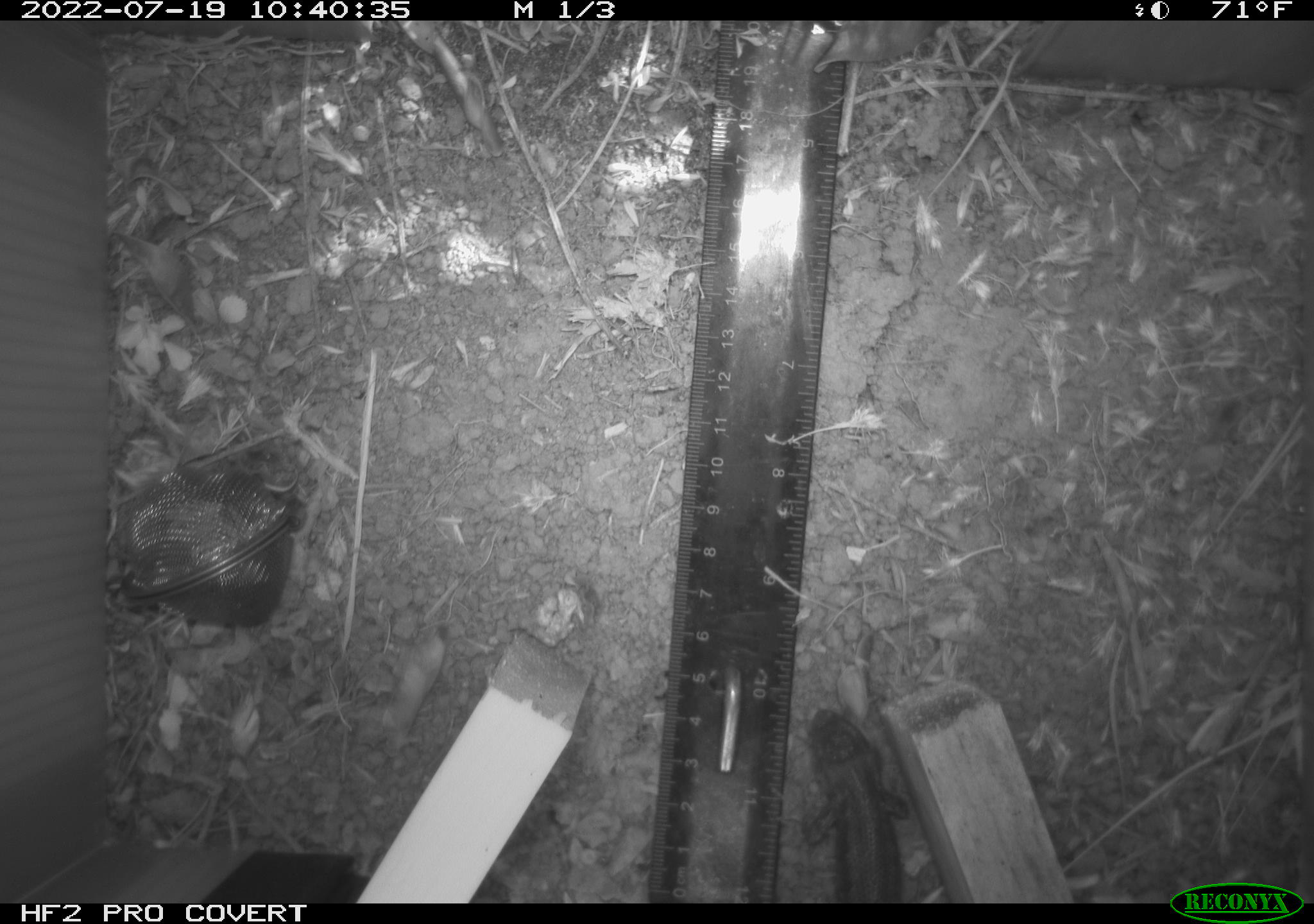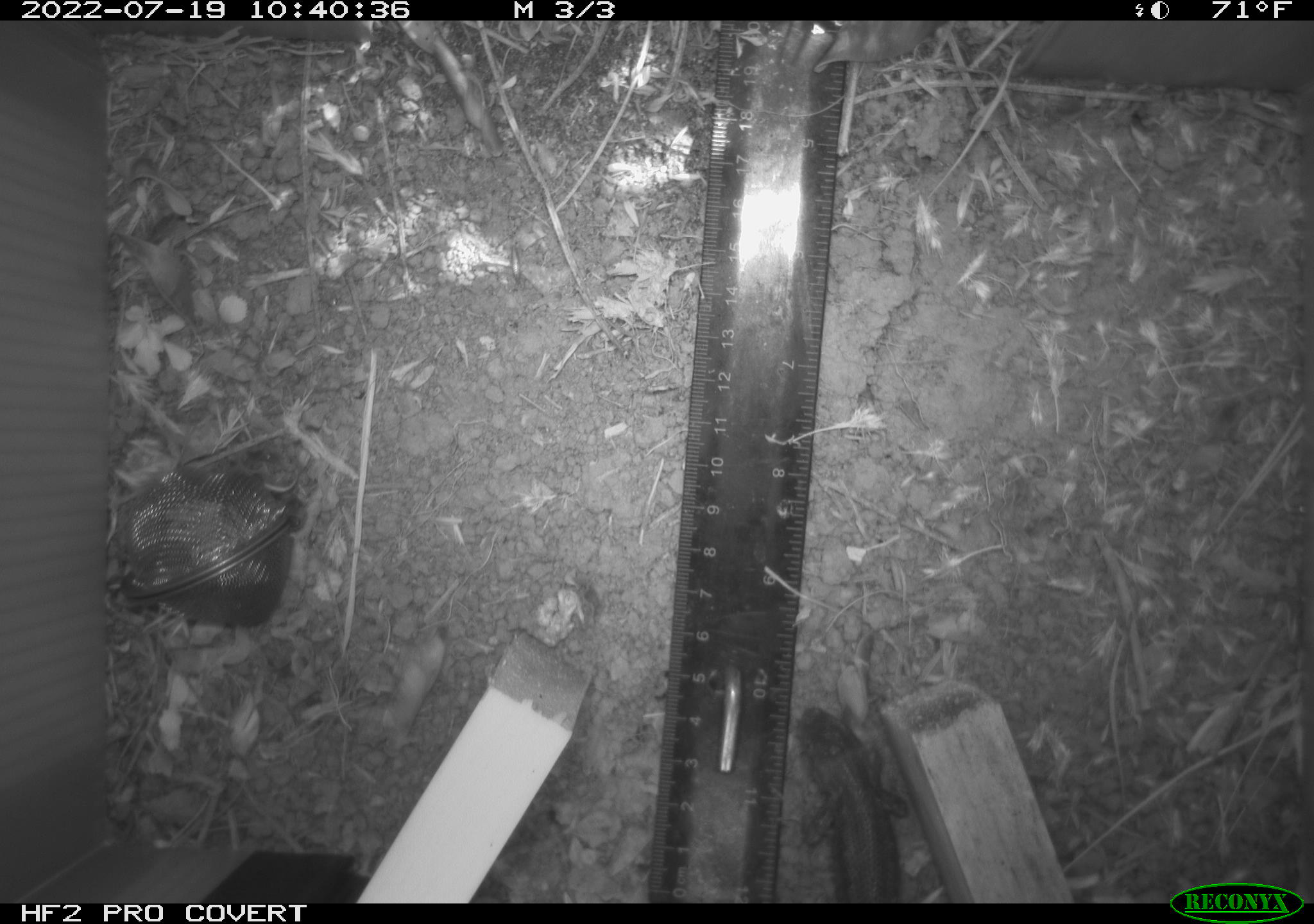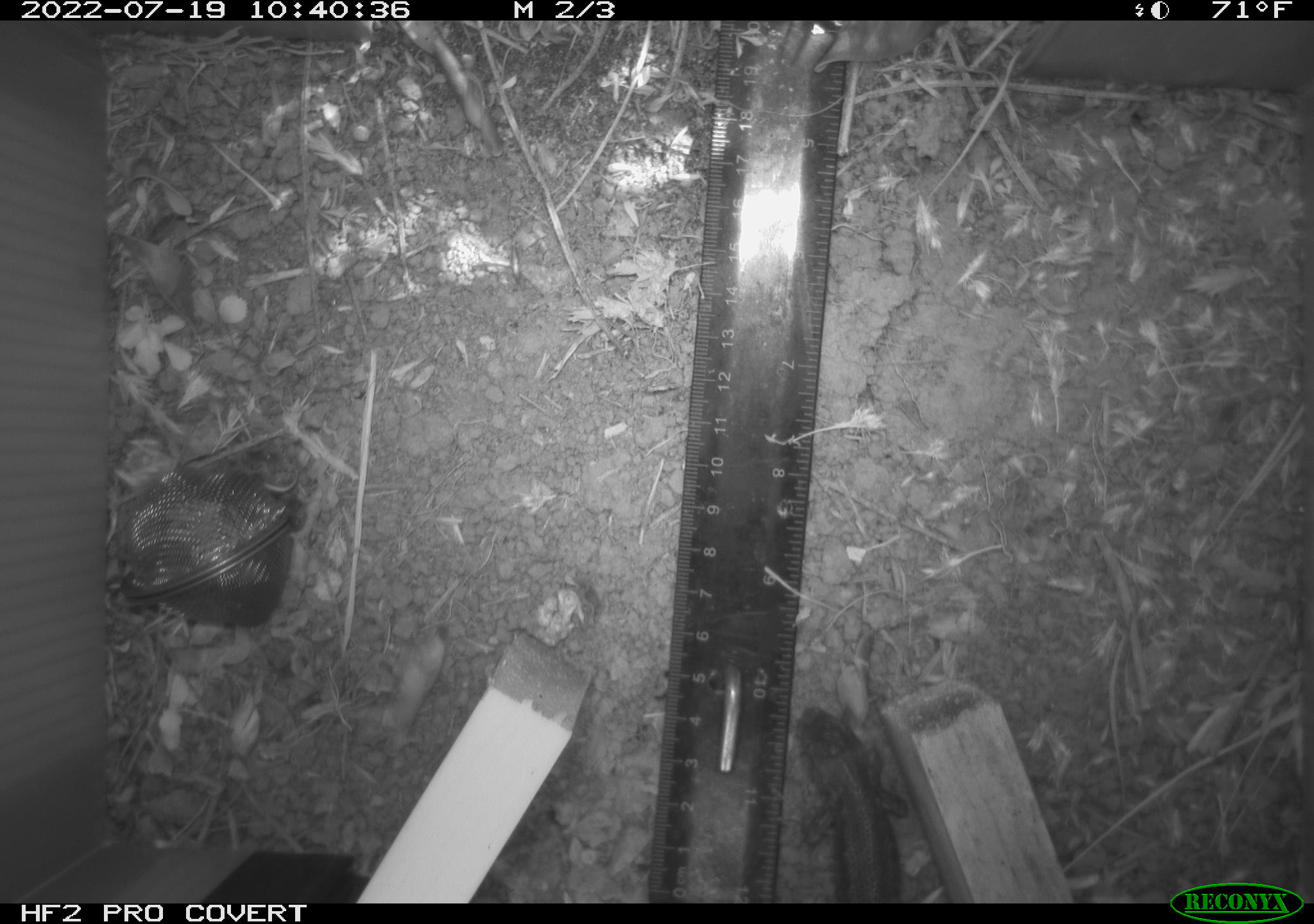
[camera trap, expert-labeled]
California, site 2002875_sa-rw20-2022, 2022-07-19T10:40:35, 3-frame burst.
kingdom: Animalia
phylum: Chordata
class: Reptilia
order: Squamata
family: Phrynosomatidae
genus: Sceloporus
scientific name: Sceloporus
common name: spiny lizards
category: sceloporus species